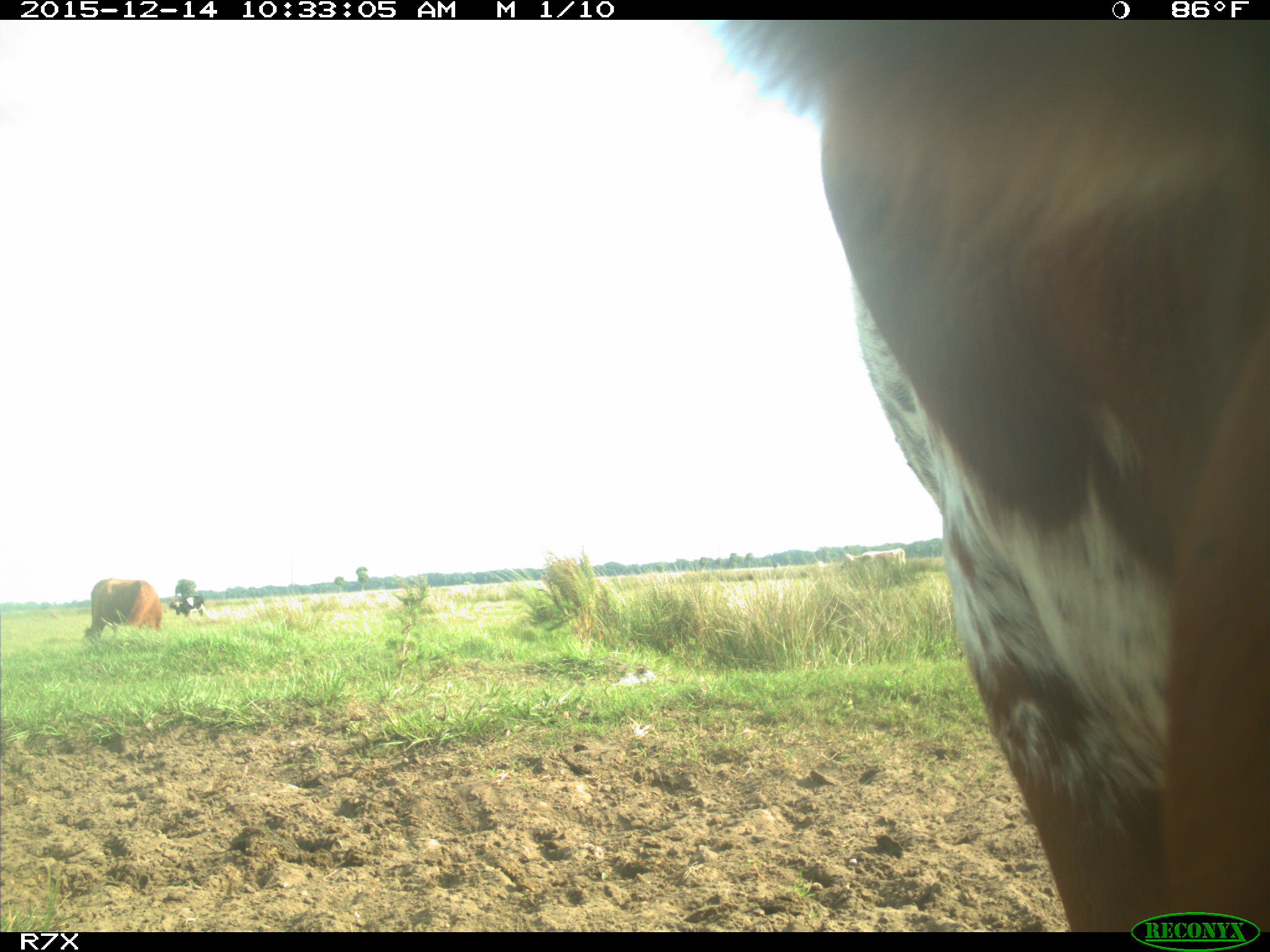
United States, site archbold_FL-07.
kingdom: Animalia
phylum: Chordata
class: Mammalia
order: Artiodactyla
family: Bovidae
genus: Bos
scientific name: Bos taurus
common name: domestic cow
Bos taurus (domestic cow).